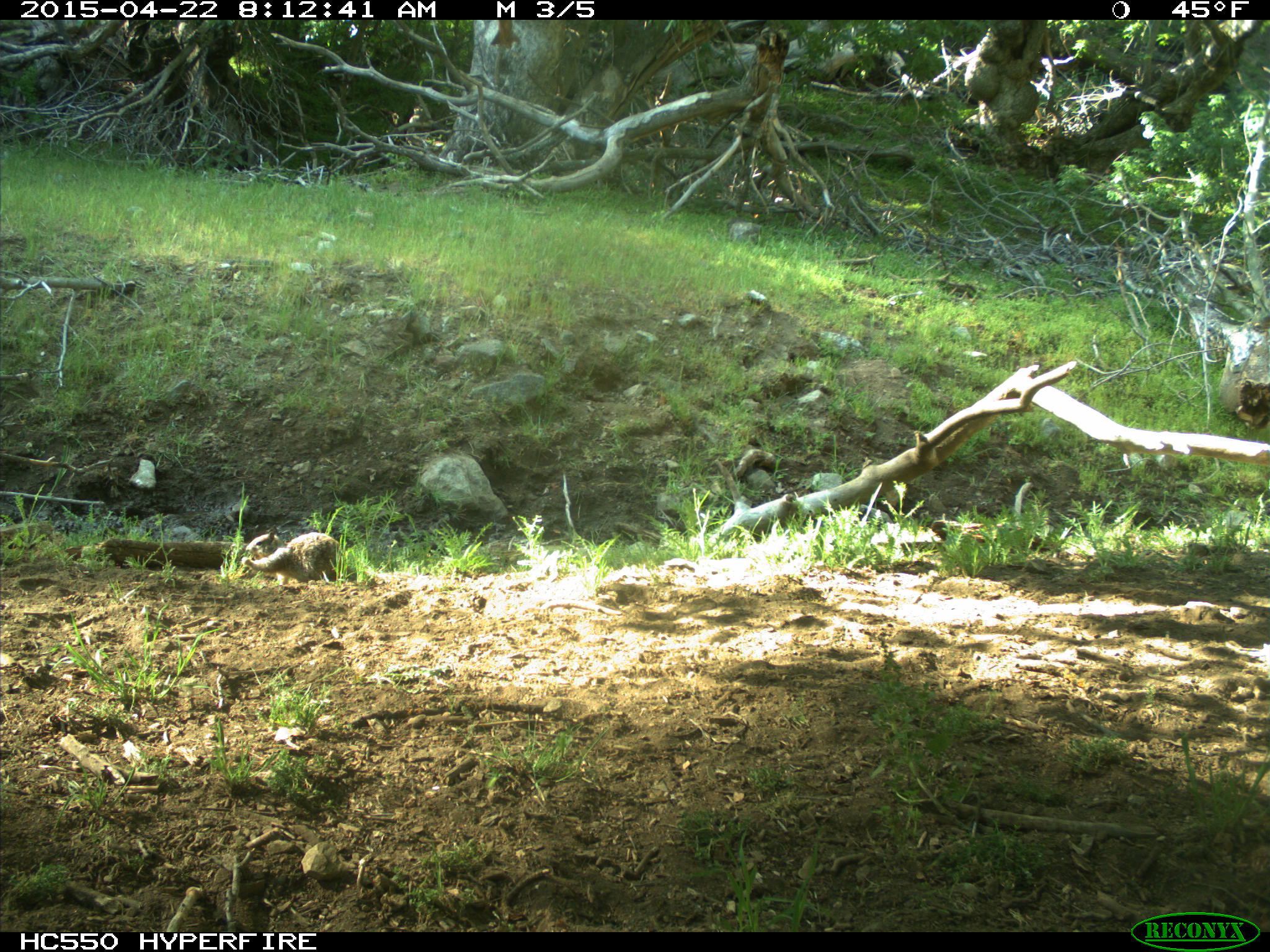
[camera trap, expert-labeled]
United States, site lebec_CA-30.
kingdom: Animalia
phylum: Chordata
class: Mammalia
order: Rodentia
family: Sciuridae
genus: Otospermophilus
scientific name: Otospermophilus beecheyi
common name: california ground squirrel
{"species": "Otospermophilus beecheyi (california ground squirrel)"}